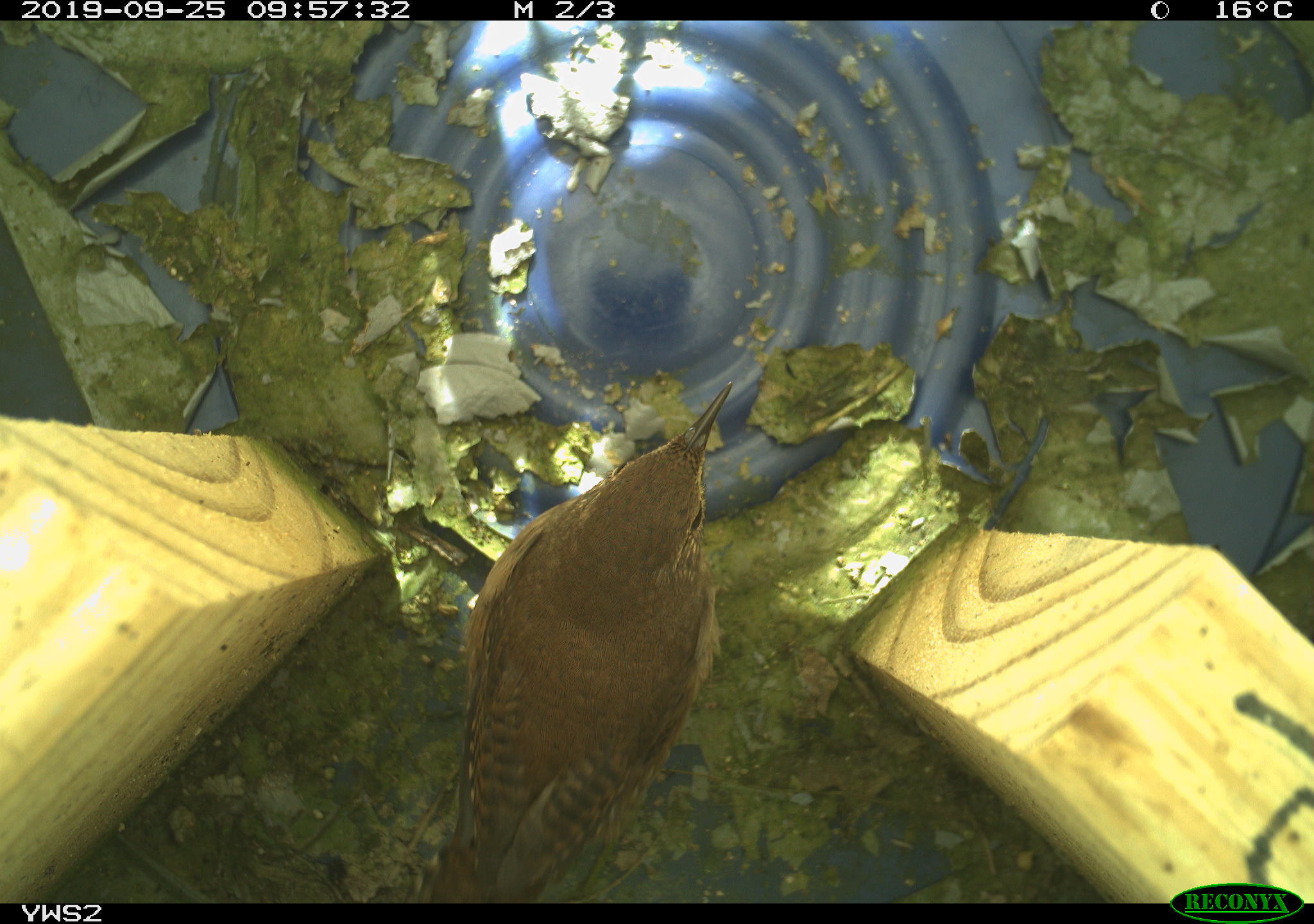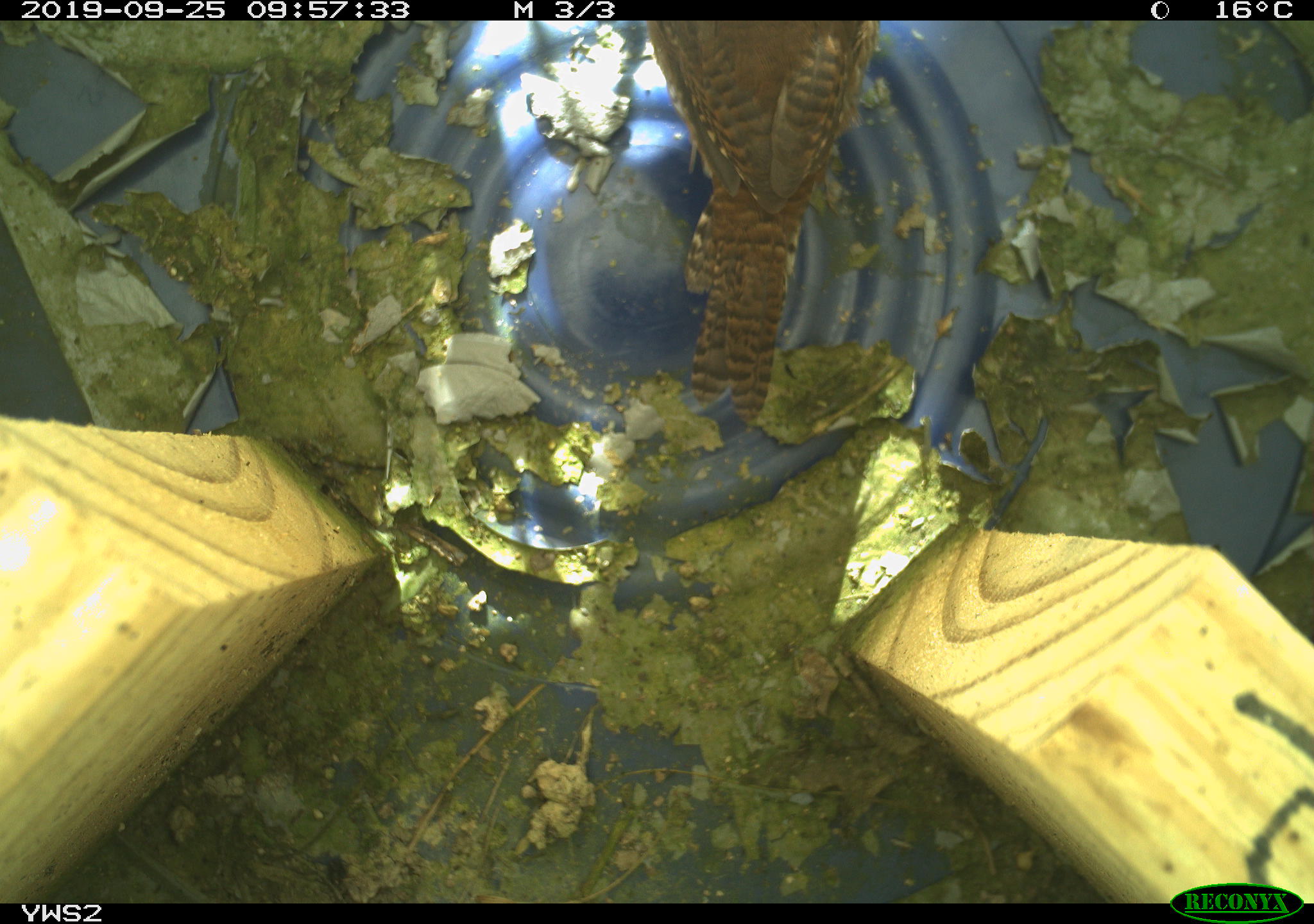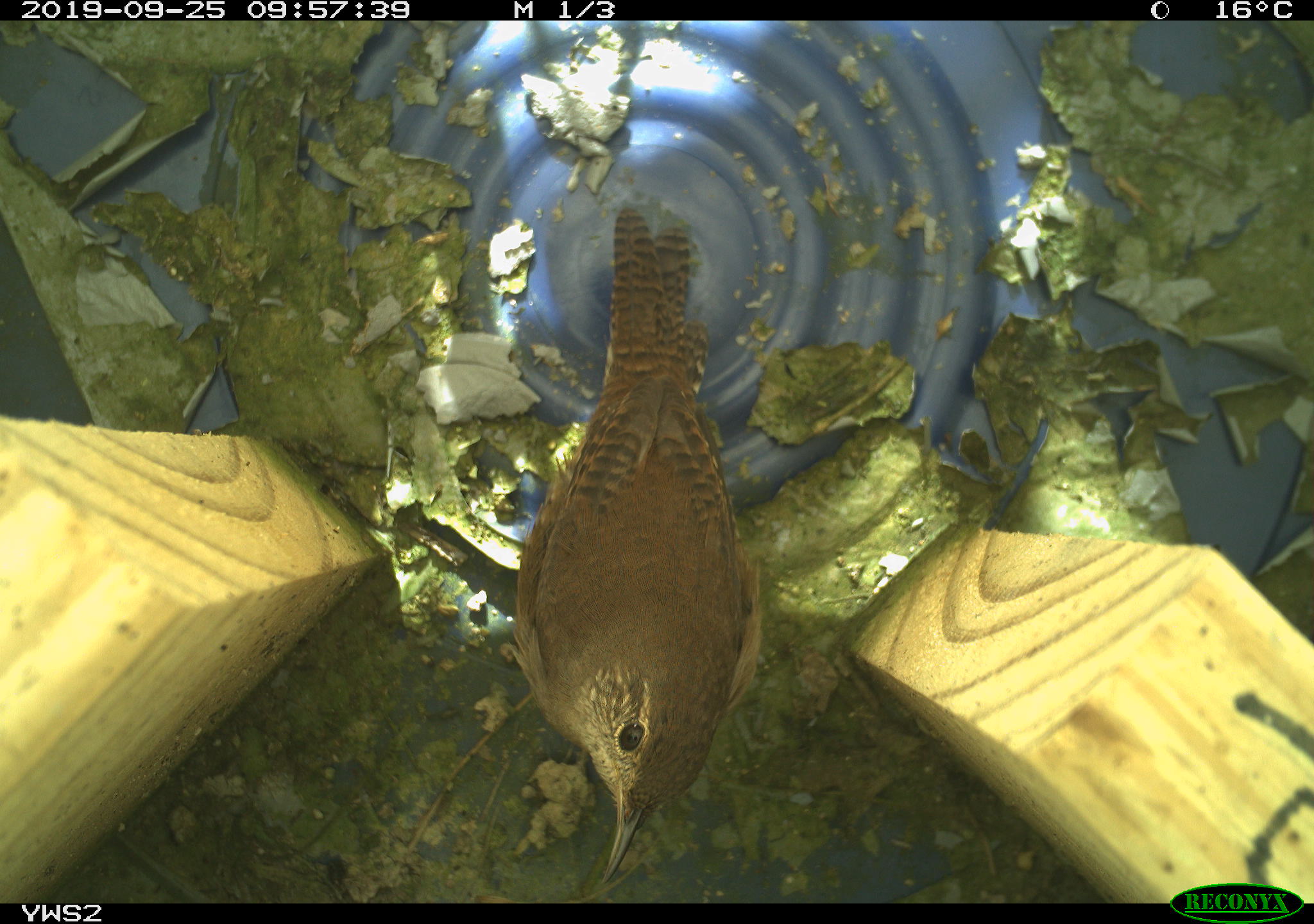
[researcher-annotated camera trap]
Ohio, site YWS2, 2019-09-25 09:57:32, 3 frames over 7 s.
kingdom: Animalia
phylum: Chordata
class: Aves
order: Passeriformes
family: Troglodytidae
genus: Troglodytes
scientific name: Troglodytes aedon aedon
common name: northern house wren